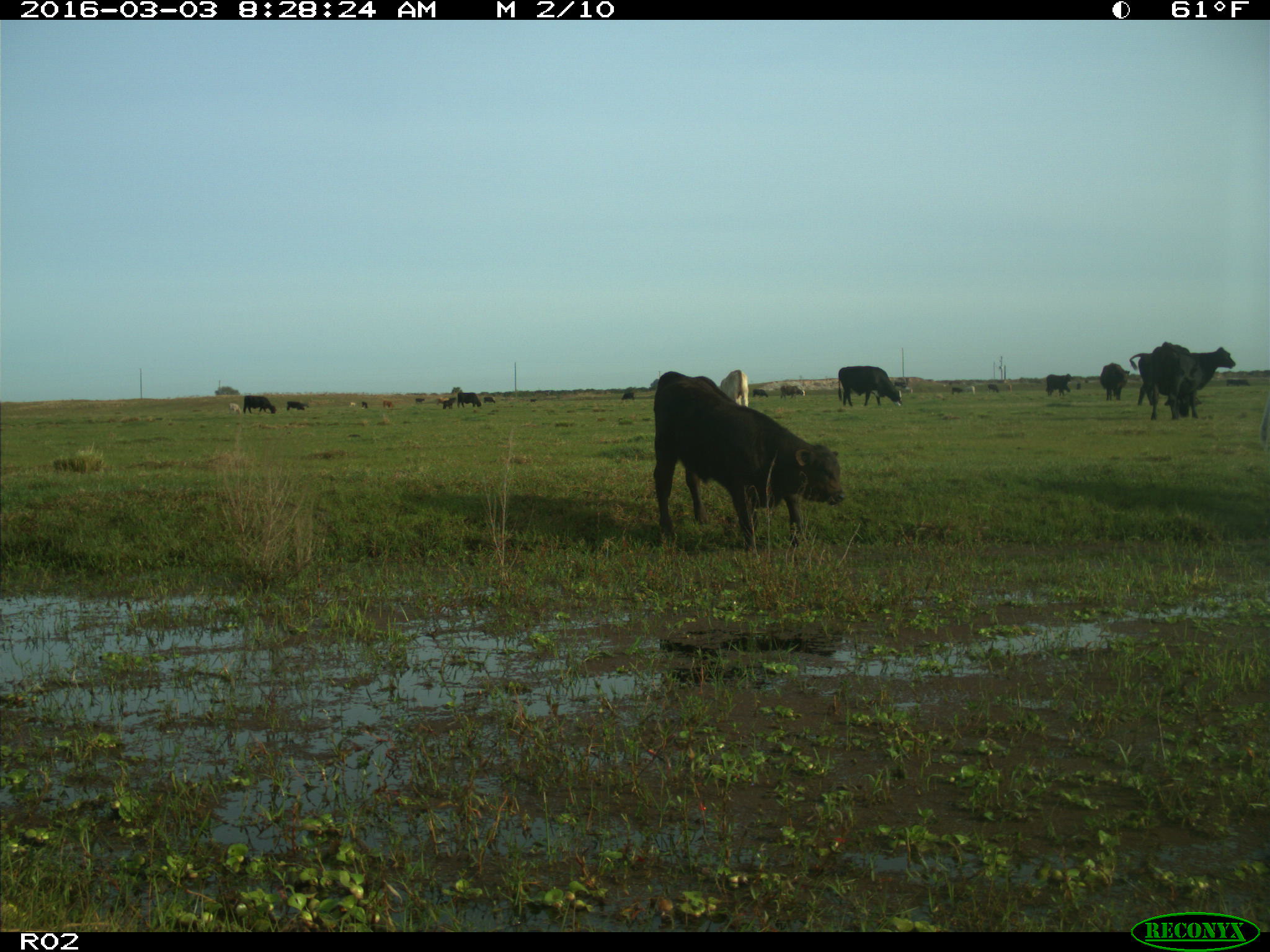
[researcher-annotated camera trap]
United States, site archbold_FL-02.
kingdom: Animalia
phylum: Chordata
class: Mammalia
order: Artiodactyla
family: Bovidae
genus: Bos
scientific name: Bos taurus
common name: domestic cow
Bos taurus (domestic cow).